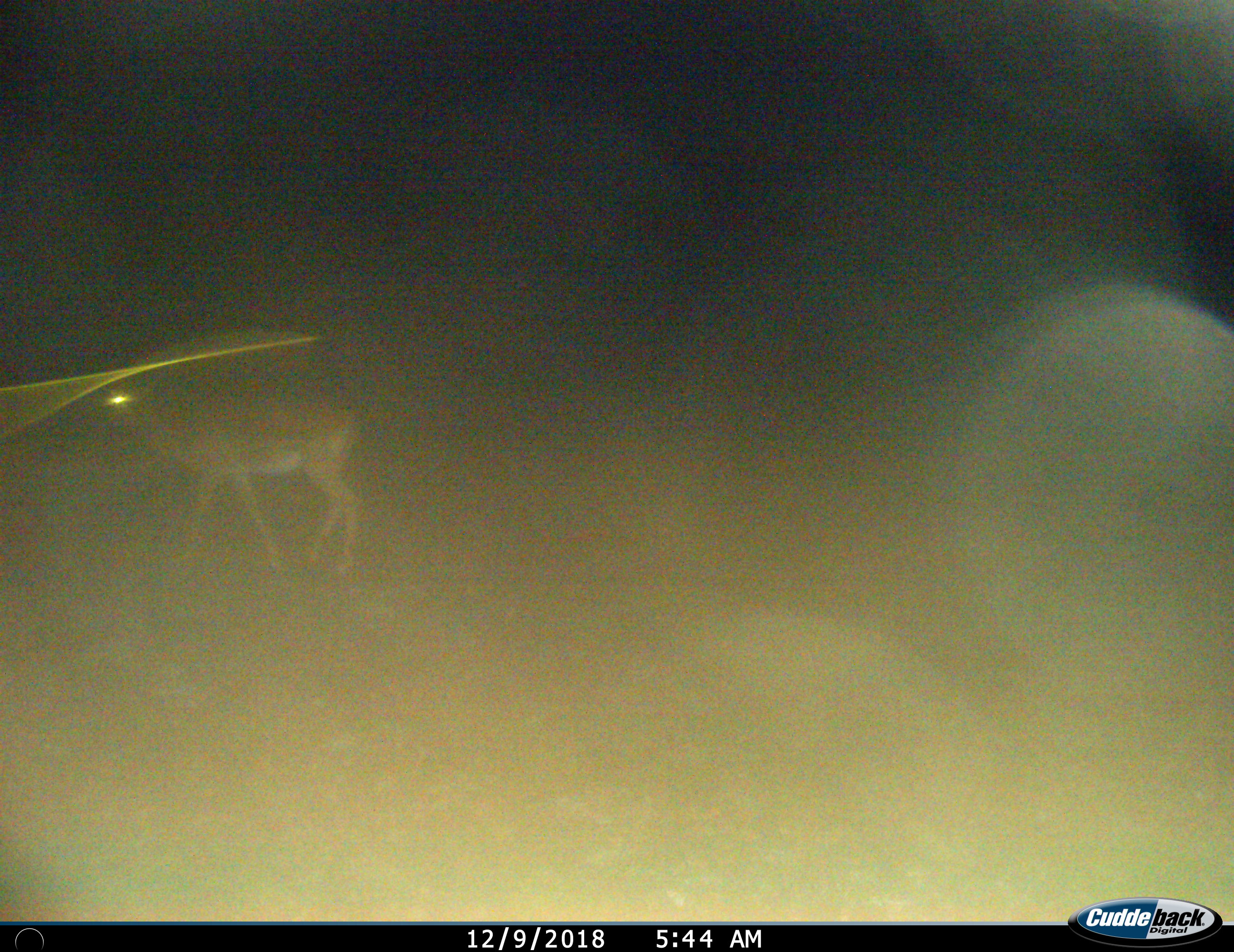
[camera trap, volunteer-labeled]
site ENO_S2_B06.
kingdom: Animalia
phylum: Chordata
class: Mammalia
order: Artiodactyla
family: Bovidae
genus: Aepyceros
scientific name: Aepyceros melampus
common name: impala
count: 1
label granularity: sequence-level